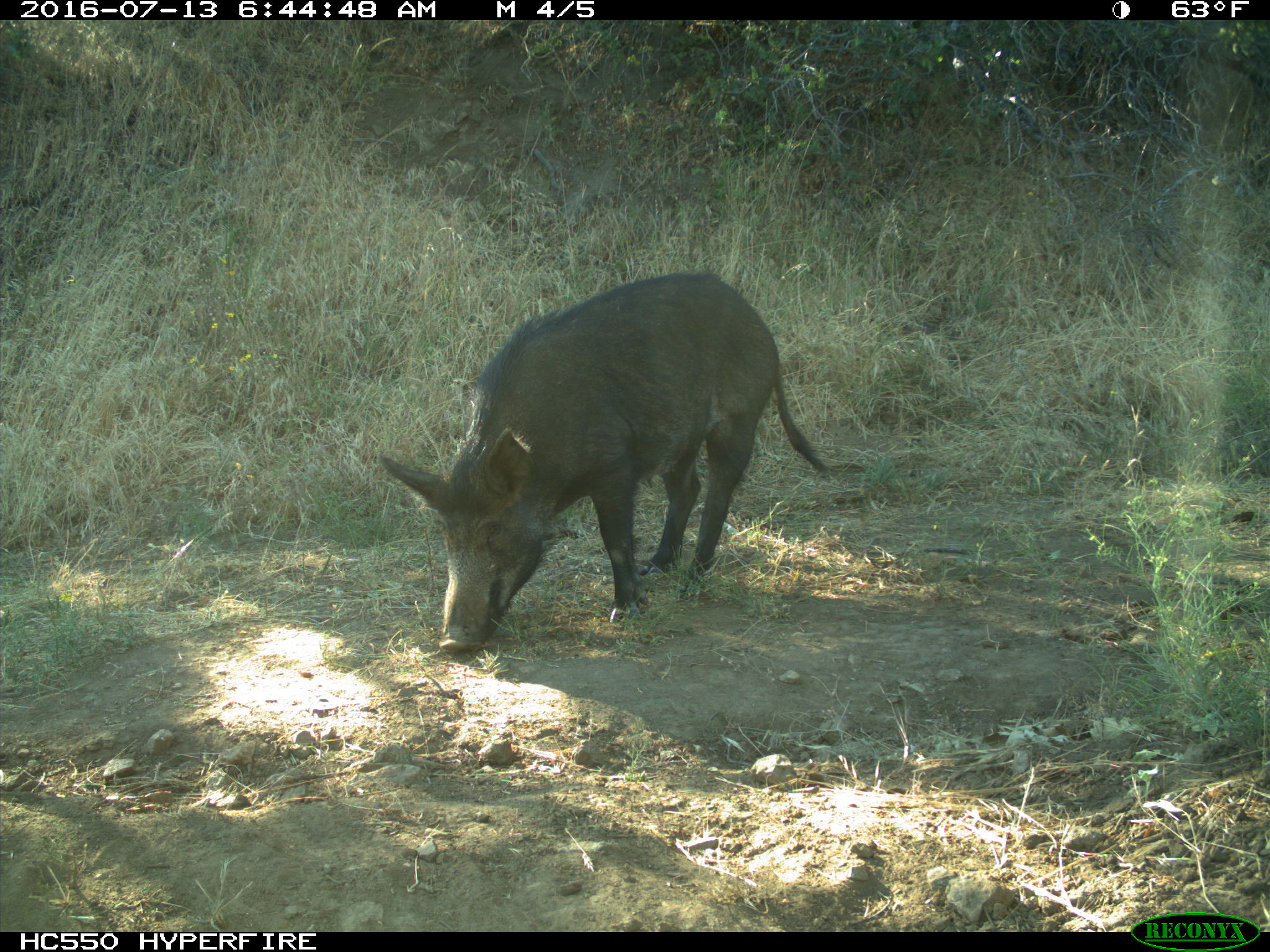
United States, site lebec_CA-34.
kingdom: Animalia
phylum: Chordata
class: Mammalia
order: Artiodactyla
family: Suidae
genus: Sus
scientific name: Sus scrofa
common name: wild boar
Sus scrofa (wild boar).